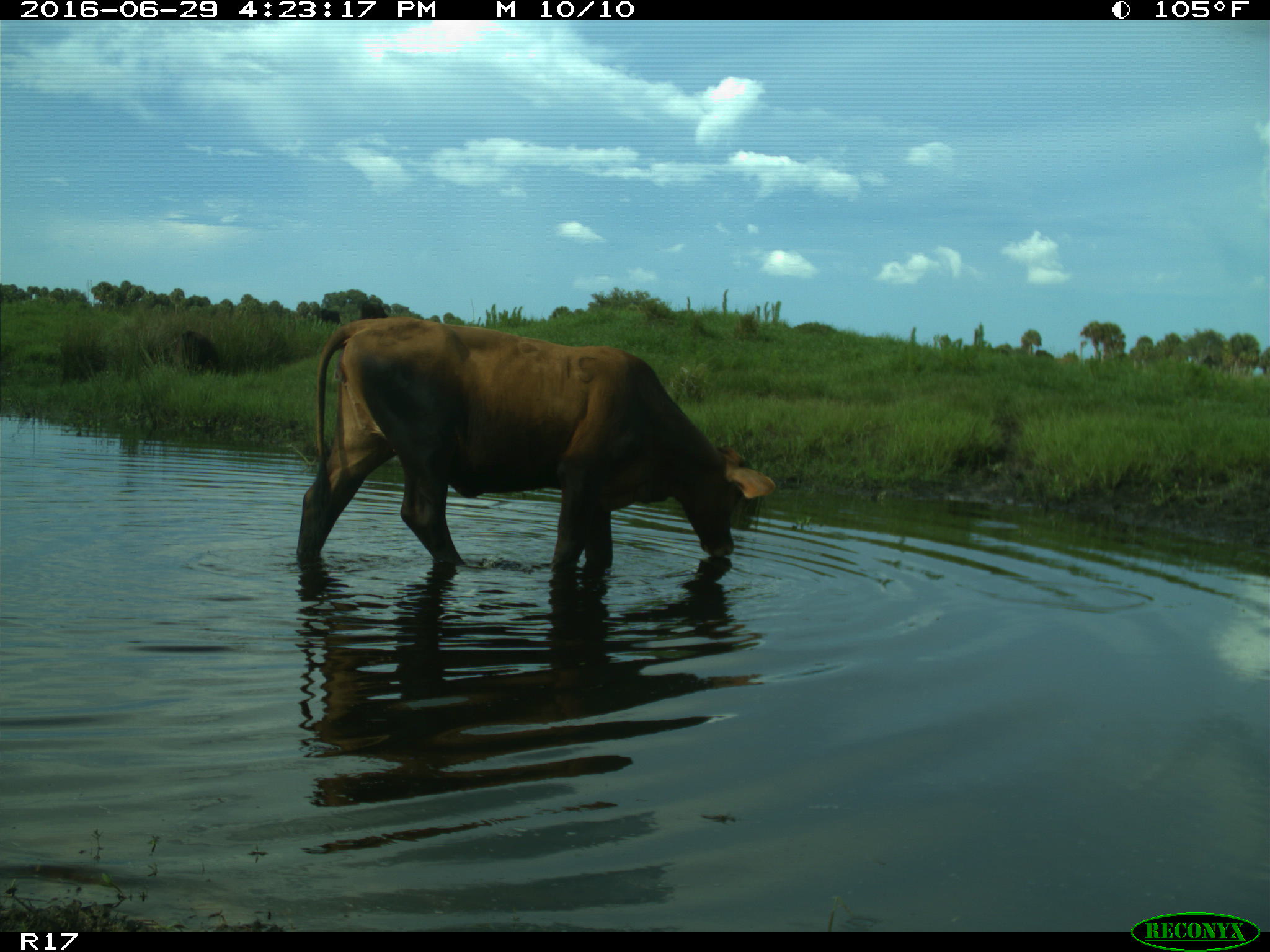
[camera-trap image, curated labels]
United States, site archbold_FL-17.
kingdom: Animalia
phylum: Chordata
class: Mammalia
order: Artiodactyla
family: Bovidae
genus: Bos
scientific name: Bos taurus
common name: domestic cow